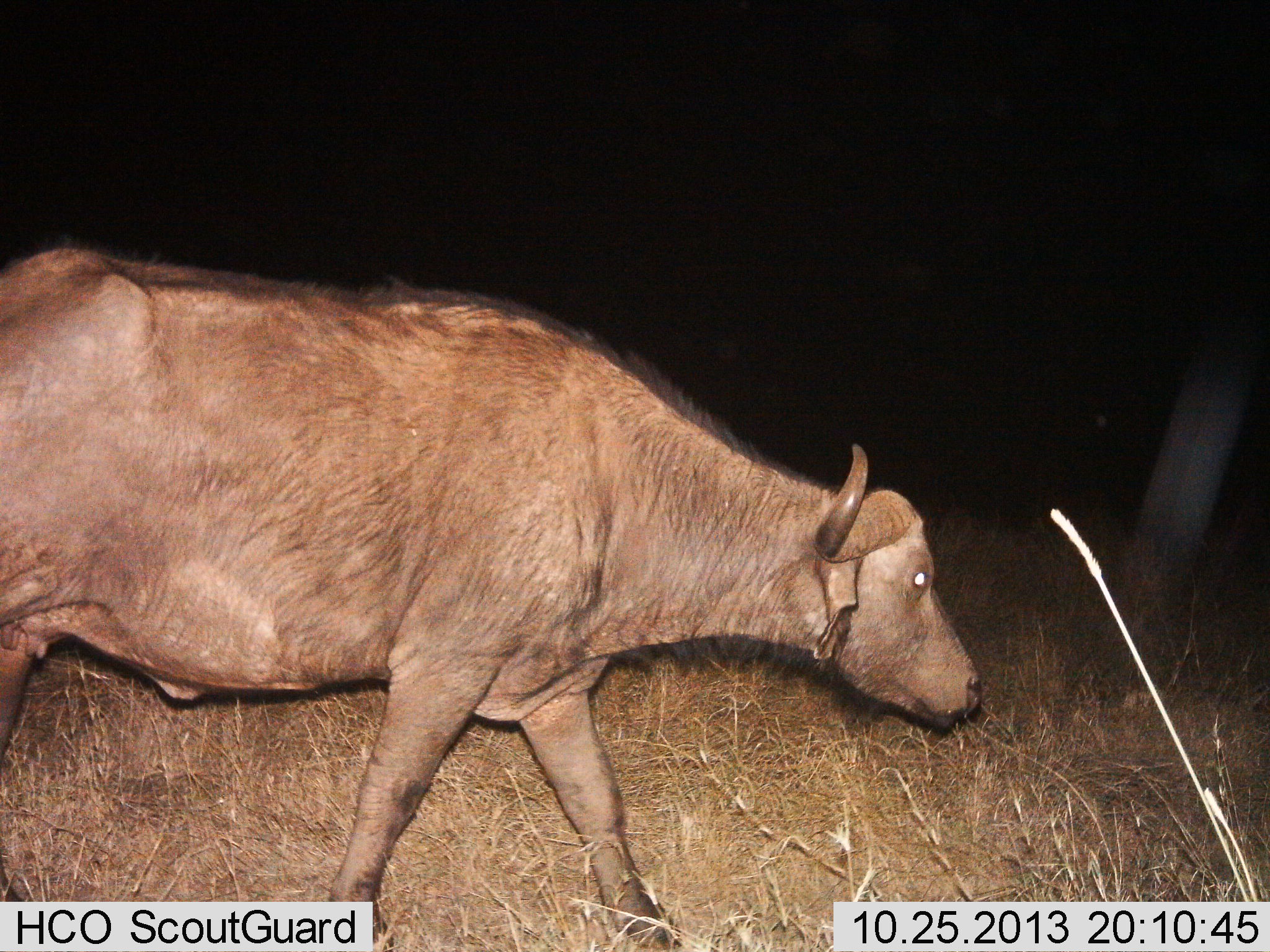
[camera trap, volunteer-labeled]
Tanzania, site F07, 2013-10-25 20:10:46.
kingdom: Animalia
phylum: Chordata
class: Mammalia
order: Artiodactyla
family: Bovidae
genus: Syncerus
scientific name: Syncerus caffer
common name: cape buffalo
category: buffalo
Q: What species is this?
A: Buffalo (cape buffalo) (Syncerus caffer).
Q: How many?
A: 1.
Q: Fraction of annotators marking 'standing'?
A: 3%.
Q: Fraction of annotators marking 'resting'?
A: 0%.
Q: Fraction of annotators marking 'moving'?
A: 97%.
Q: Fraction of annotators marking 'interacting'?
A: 0%.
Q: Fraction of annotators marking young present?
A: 7%.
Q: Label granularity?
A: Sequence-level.